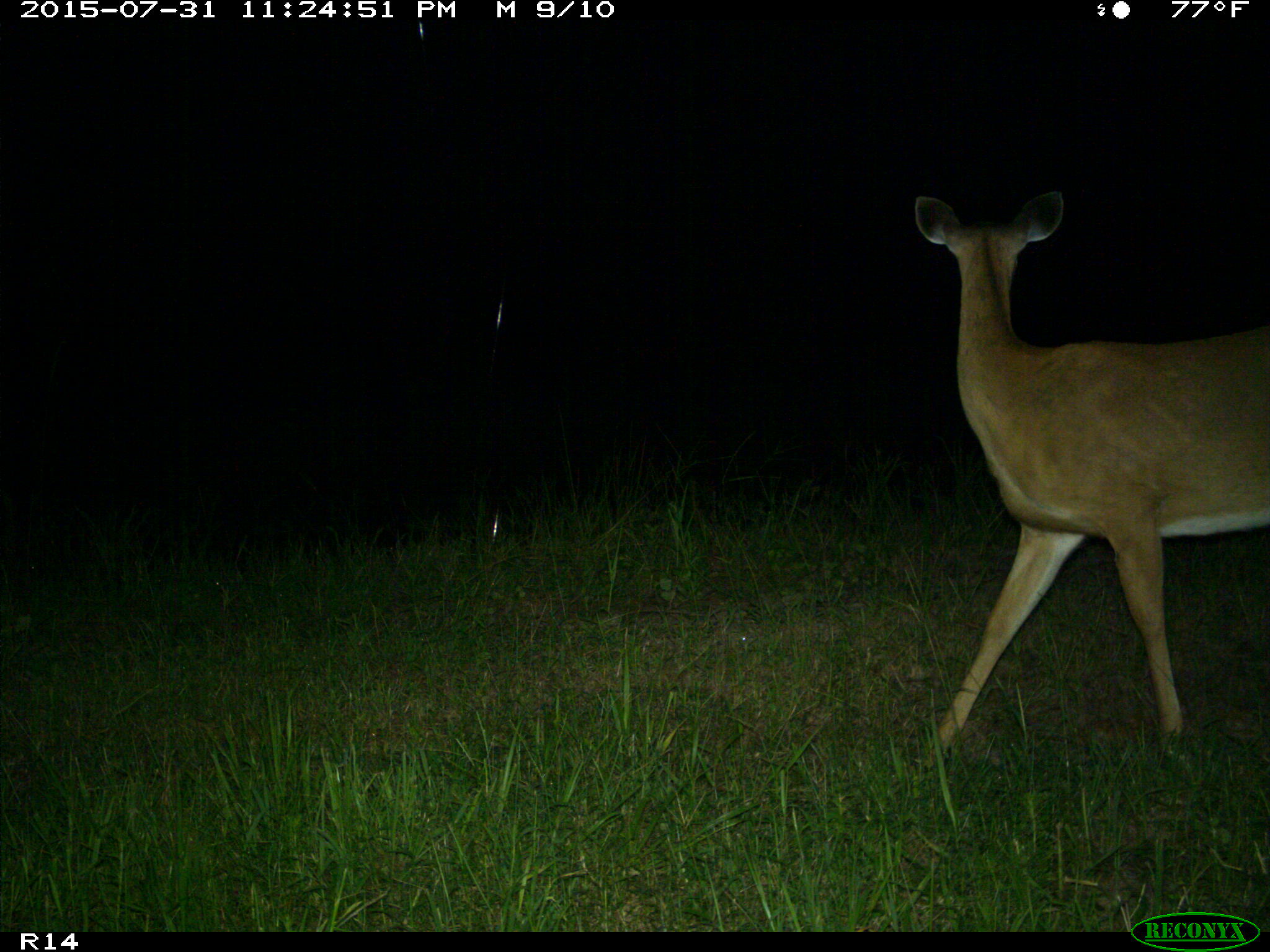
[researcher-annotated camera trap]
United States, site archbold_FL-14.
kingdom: Animalia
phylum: Chordata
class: Mammalia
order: Artiodactyla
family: Cervidae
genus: Odocoileus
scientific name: Odocoileus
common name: deer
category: unidentified deer